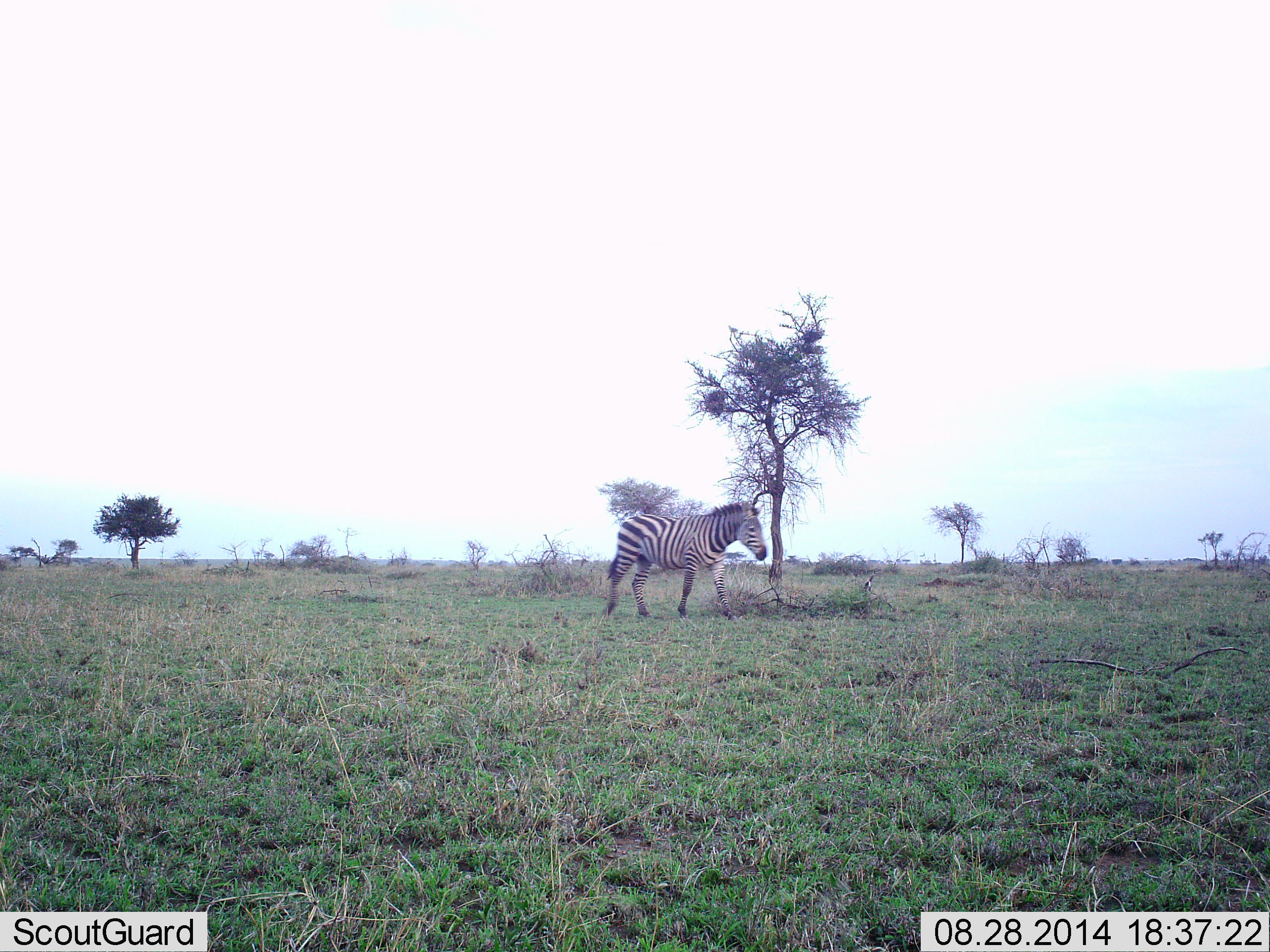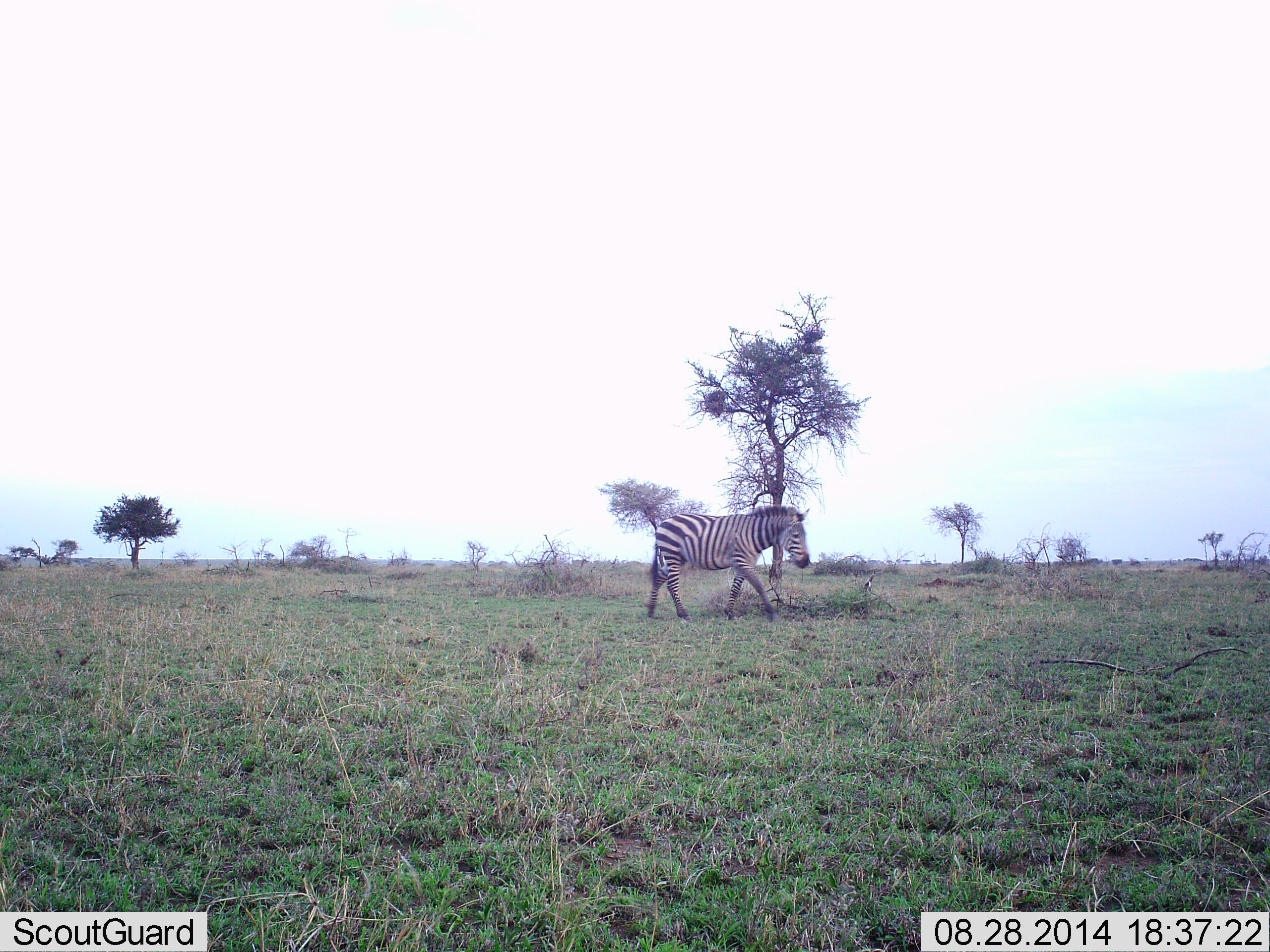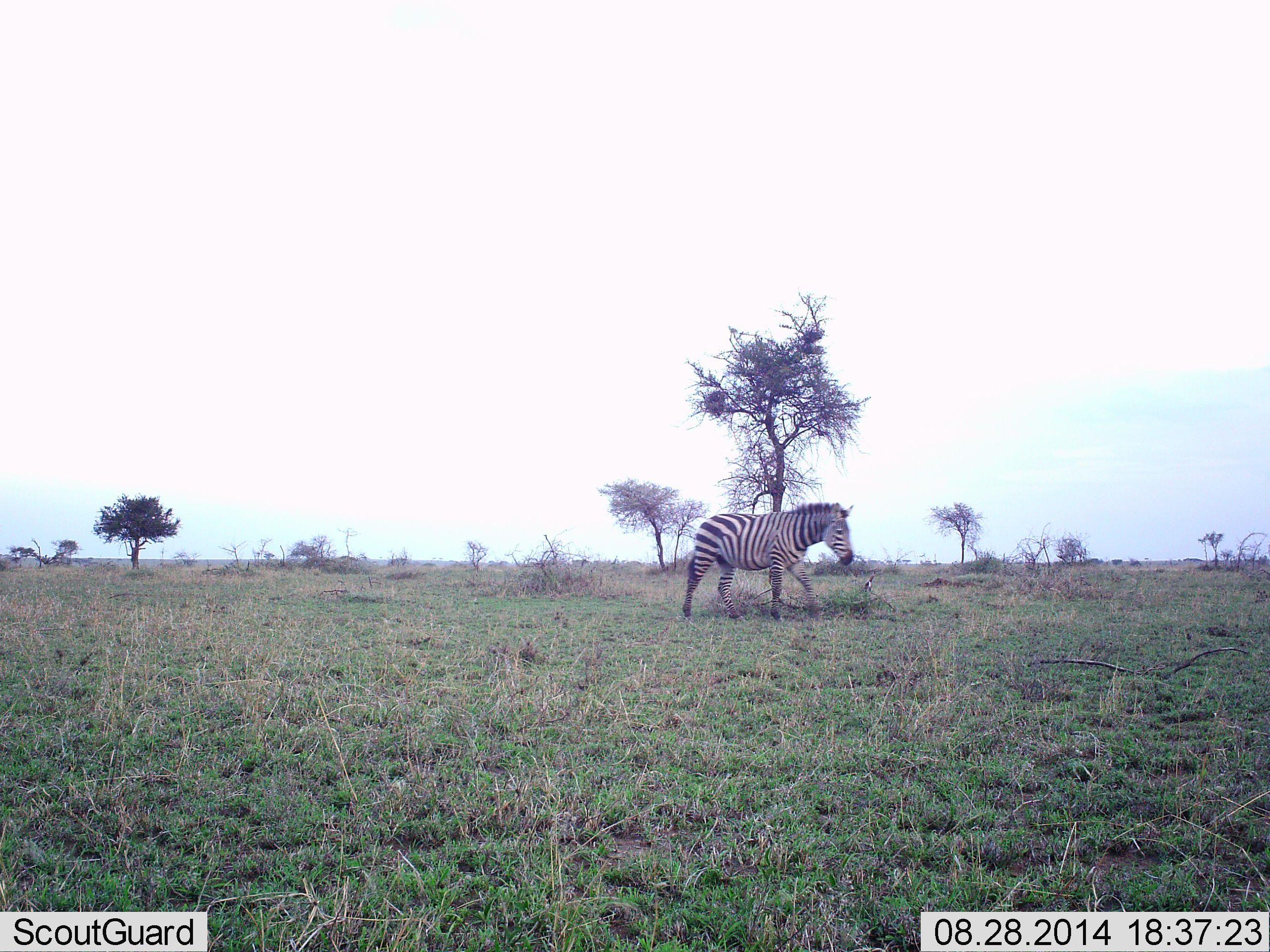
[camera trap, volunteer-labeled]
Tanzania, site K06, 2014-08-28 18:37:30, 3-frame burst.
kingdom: Animalia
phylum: Chordata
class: Mammalia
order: Perissodactyla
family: Equidae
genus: Equus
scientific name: Equus quagga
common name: plains zebra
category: zebra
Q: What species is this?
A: Zebra (plains zebra) (Equus quagga).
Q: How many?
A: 1.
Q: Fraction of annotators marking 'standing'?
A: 0%.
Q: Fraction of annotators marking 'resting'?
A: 0%.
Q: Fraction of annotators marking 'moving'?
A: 100%.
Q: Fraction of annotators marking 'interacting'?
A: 0%.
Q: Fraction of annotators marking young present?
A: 0%.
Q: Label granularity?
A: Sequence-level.